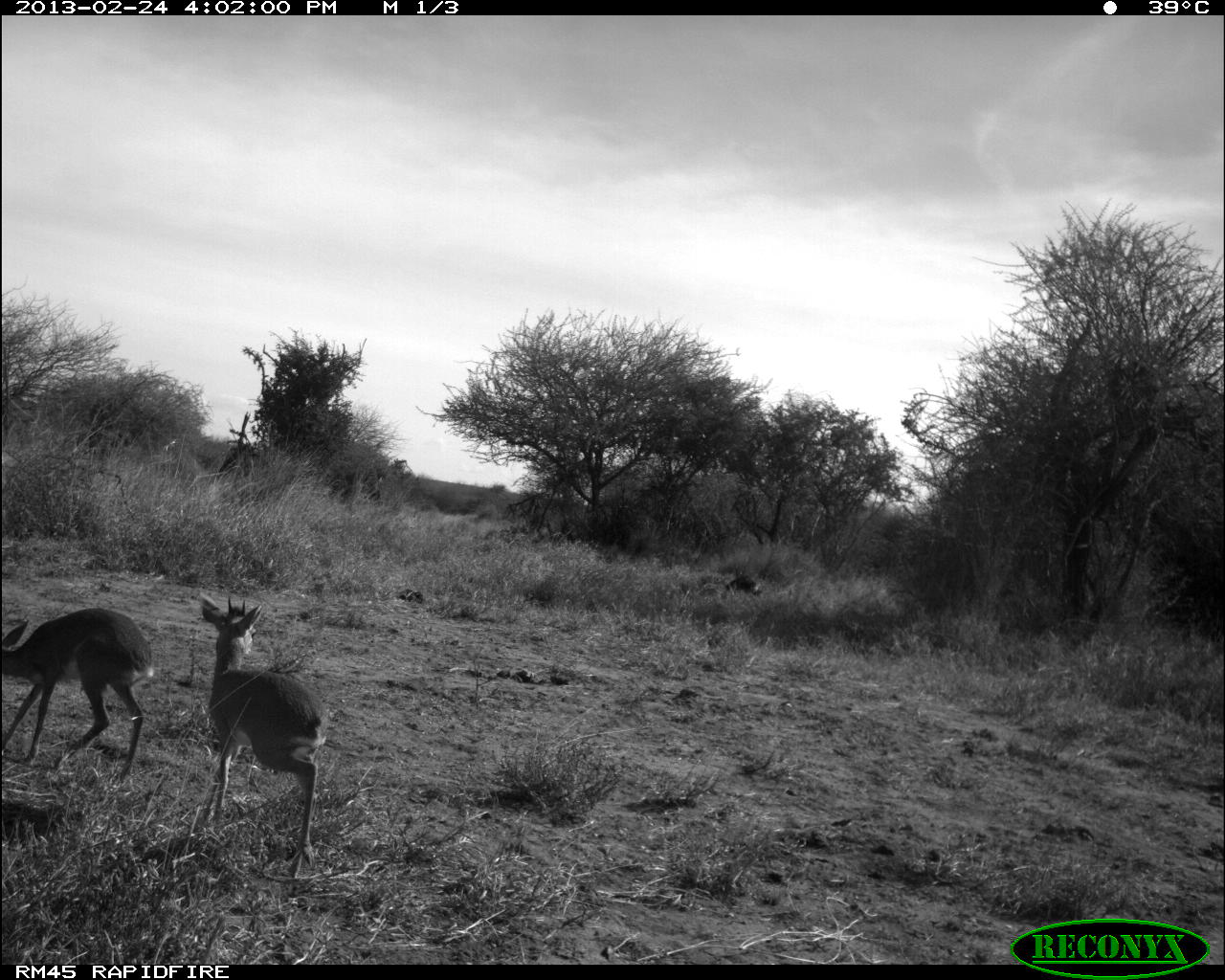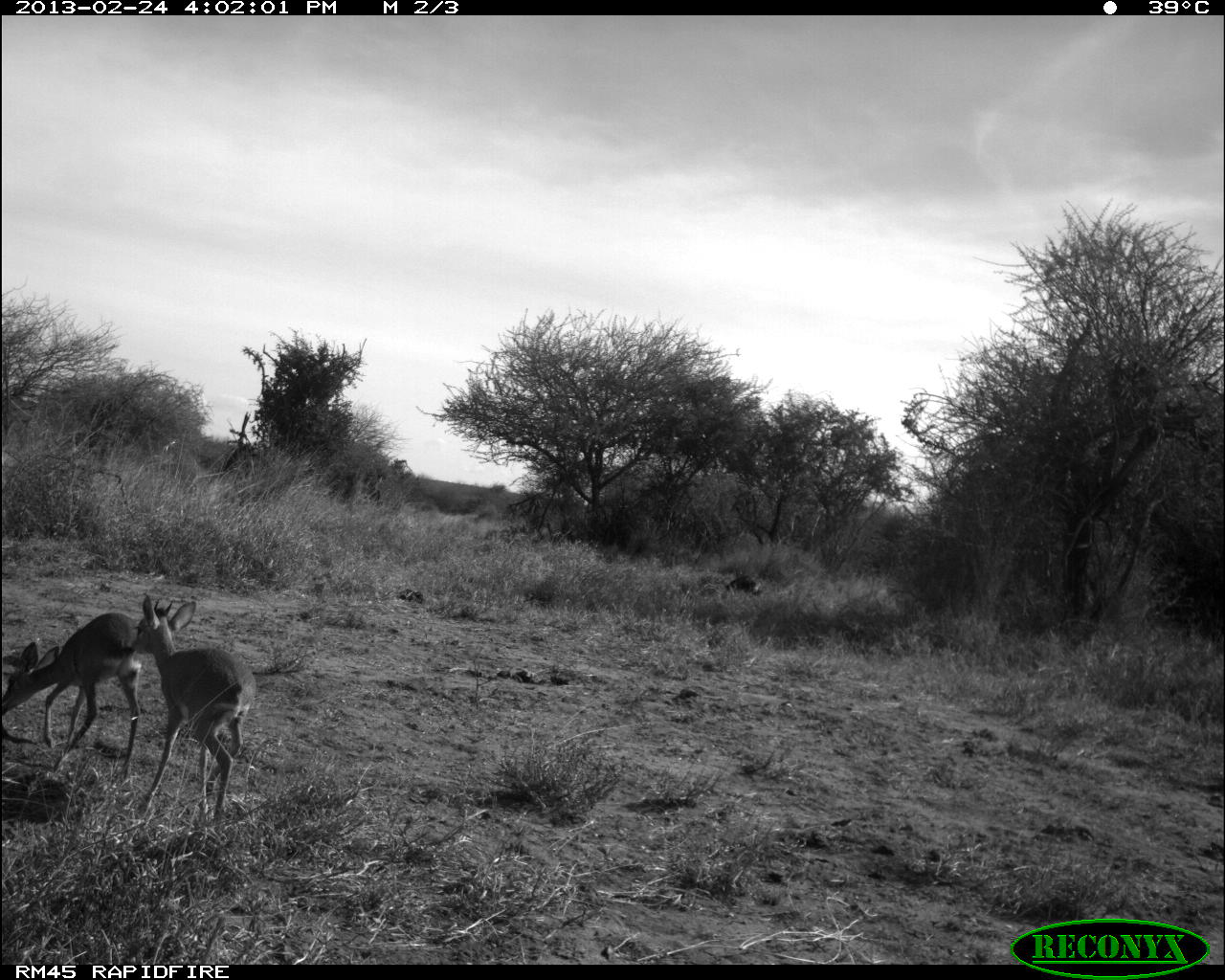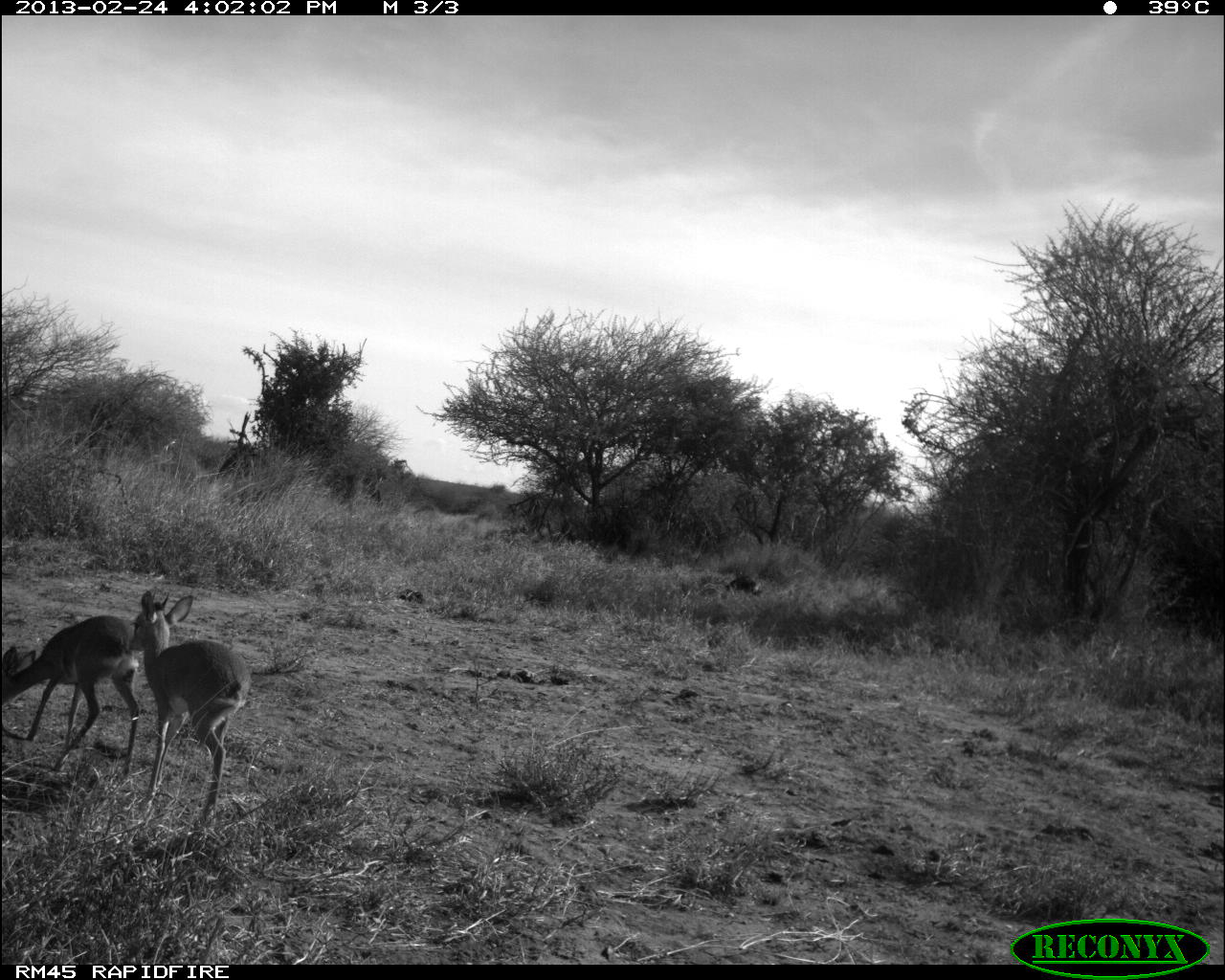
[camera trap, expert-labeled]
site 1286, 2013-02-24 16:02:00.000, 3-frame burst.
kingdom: Animalia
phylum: Chordata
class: Mammalia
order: Artiodactyla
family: Bovidae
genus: Madoqua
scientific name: Madoqua guentheri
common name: günther's dik-dik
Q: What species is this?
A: Madoqua guentheri (günther's dik-dik).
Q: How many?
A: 1.